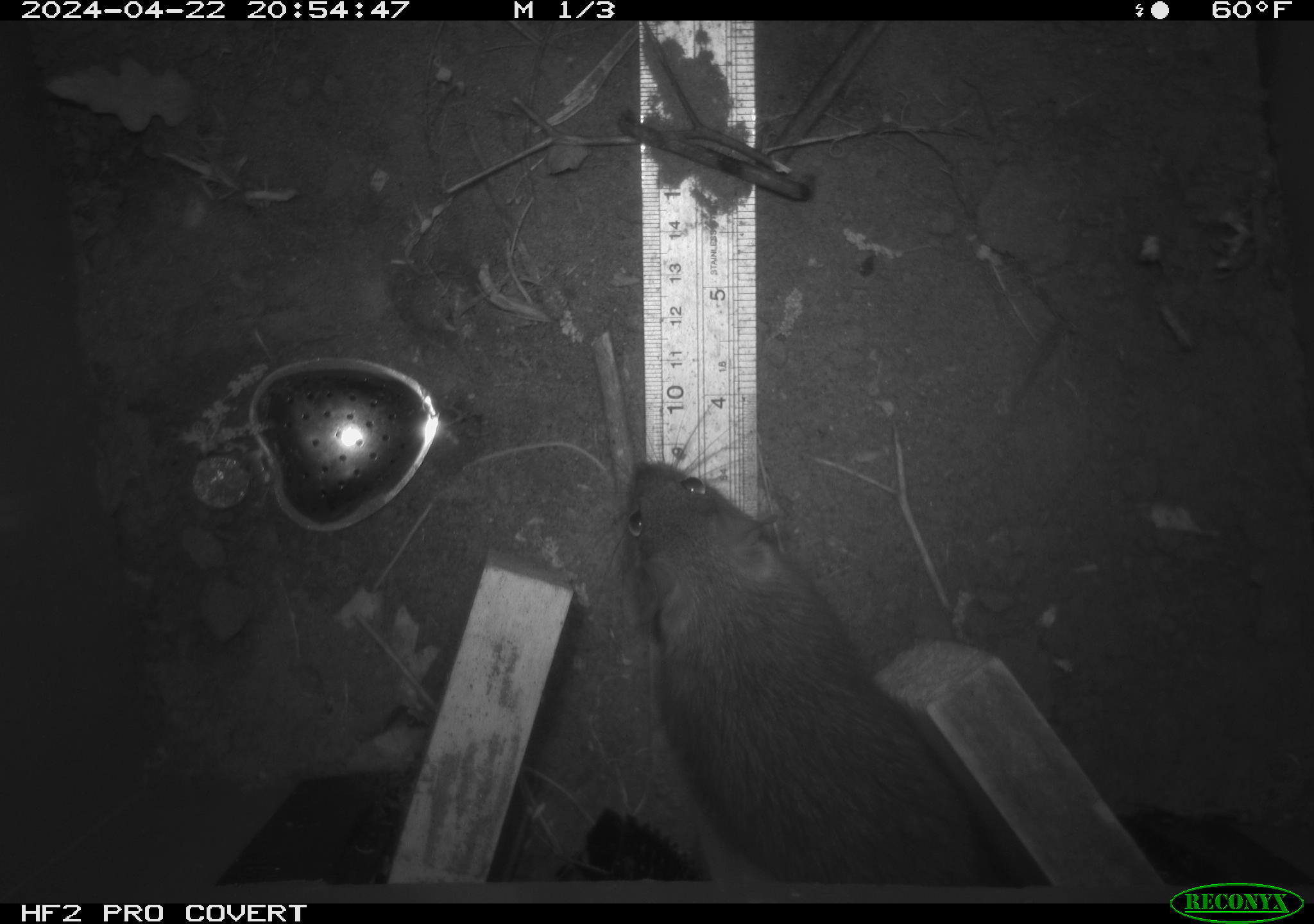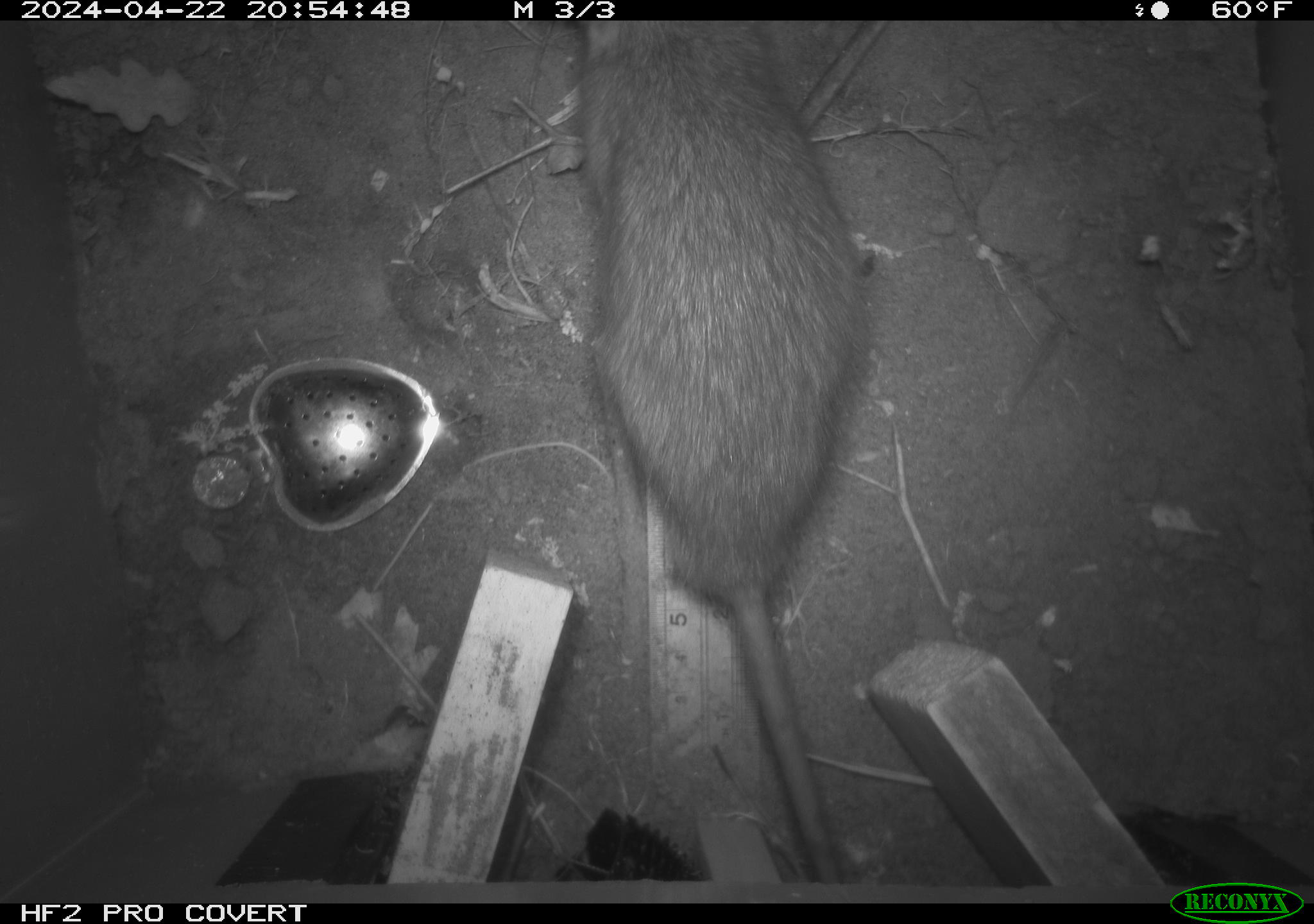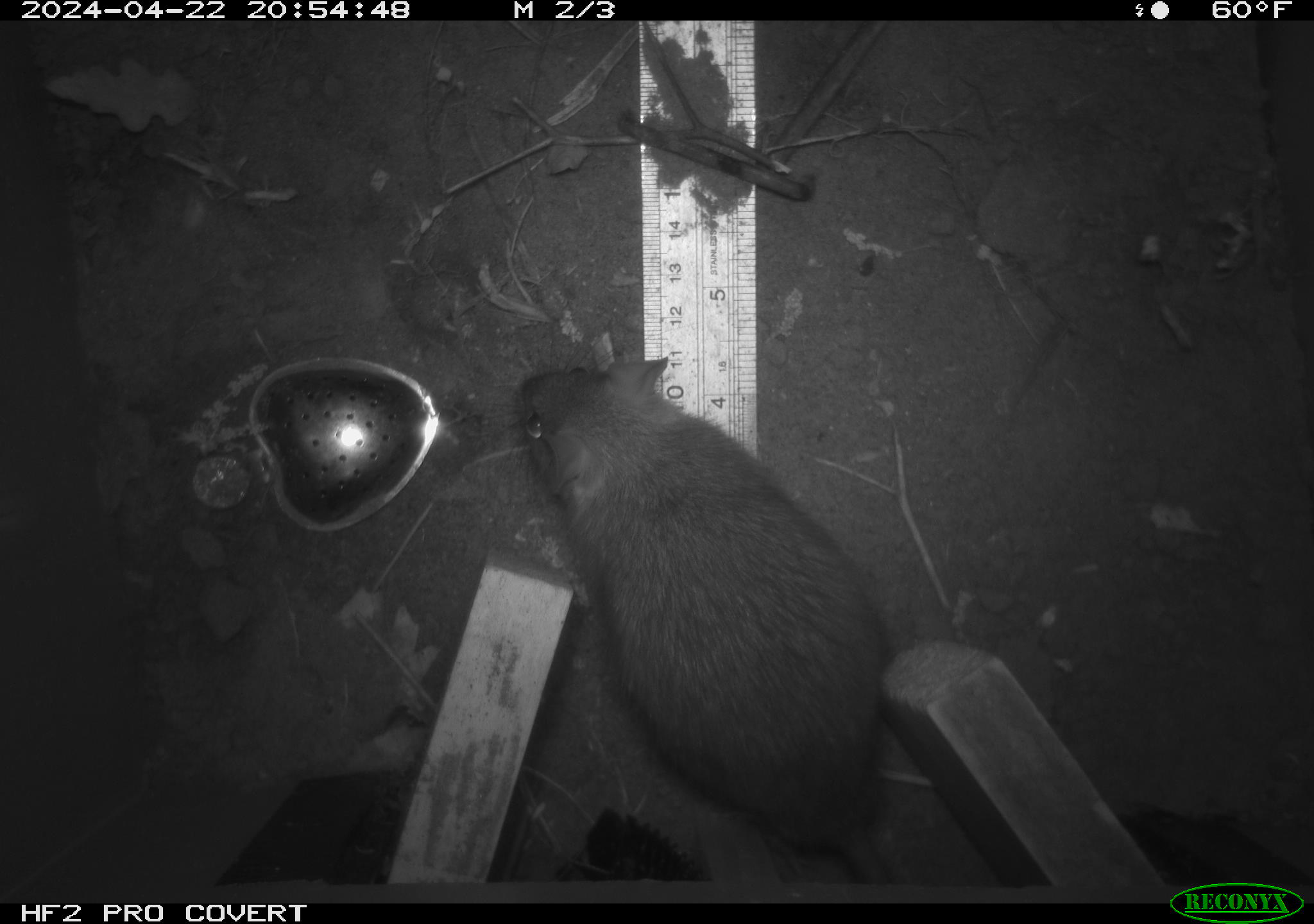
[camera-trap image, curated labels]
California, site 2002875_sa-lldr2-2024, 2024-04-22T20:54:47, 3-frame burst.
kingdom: Animalia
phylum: Chordata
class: Mammalia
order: Rodentia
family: Muridae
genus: Rattus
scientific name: Rattus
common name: rat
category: rattus species